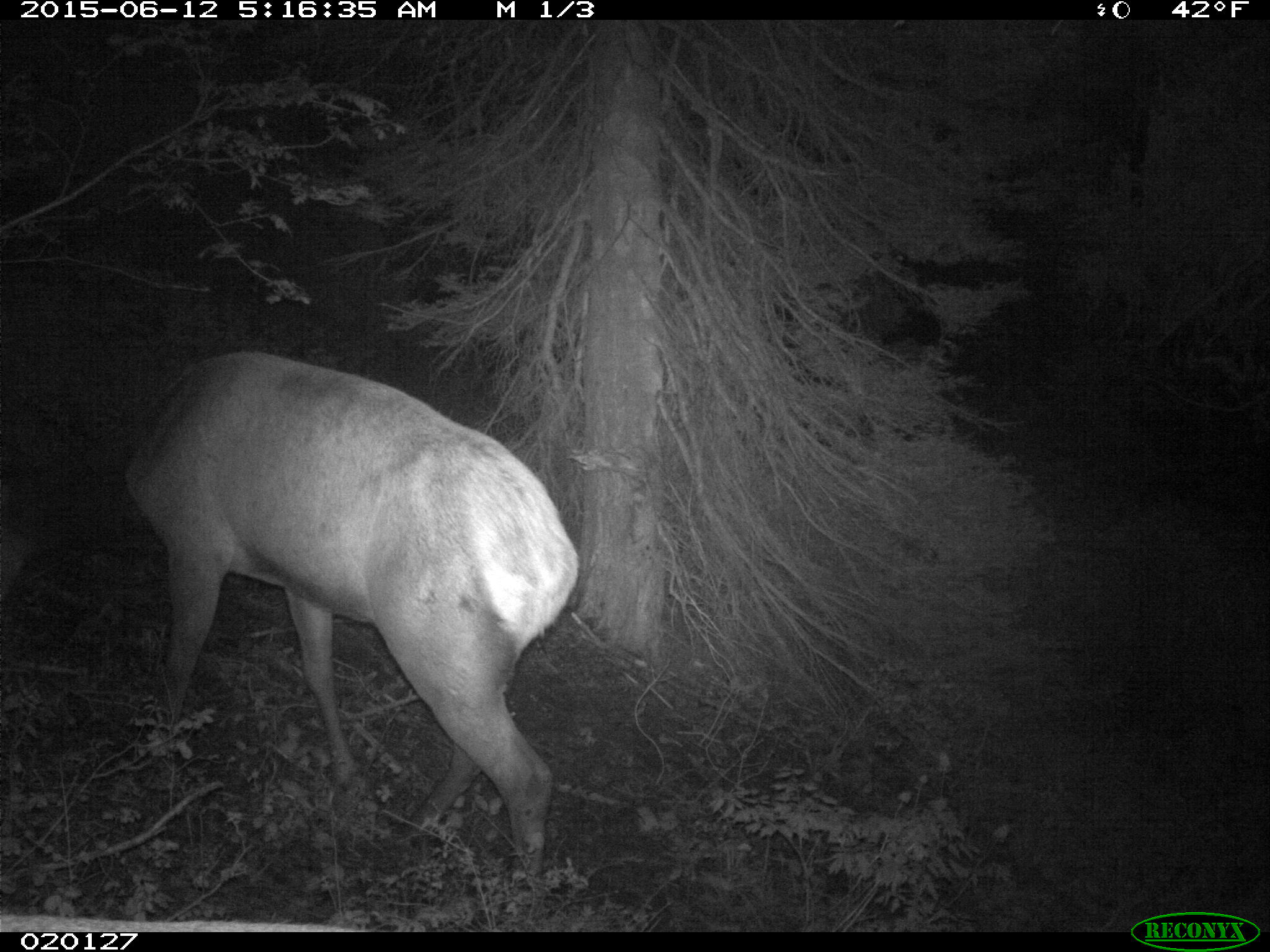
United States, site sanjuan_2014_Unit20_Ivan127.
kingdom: Animalia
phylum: Chordata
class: Mammalia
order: Artiodactyla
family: Cervidae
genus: Cervus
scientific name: Cervus elaphus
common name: red deer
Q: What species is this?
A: Cervus elaphus (red deer).